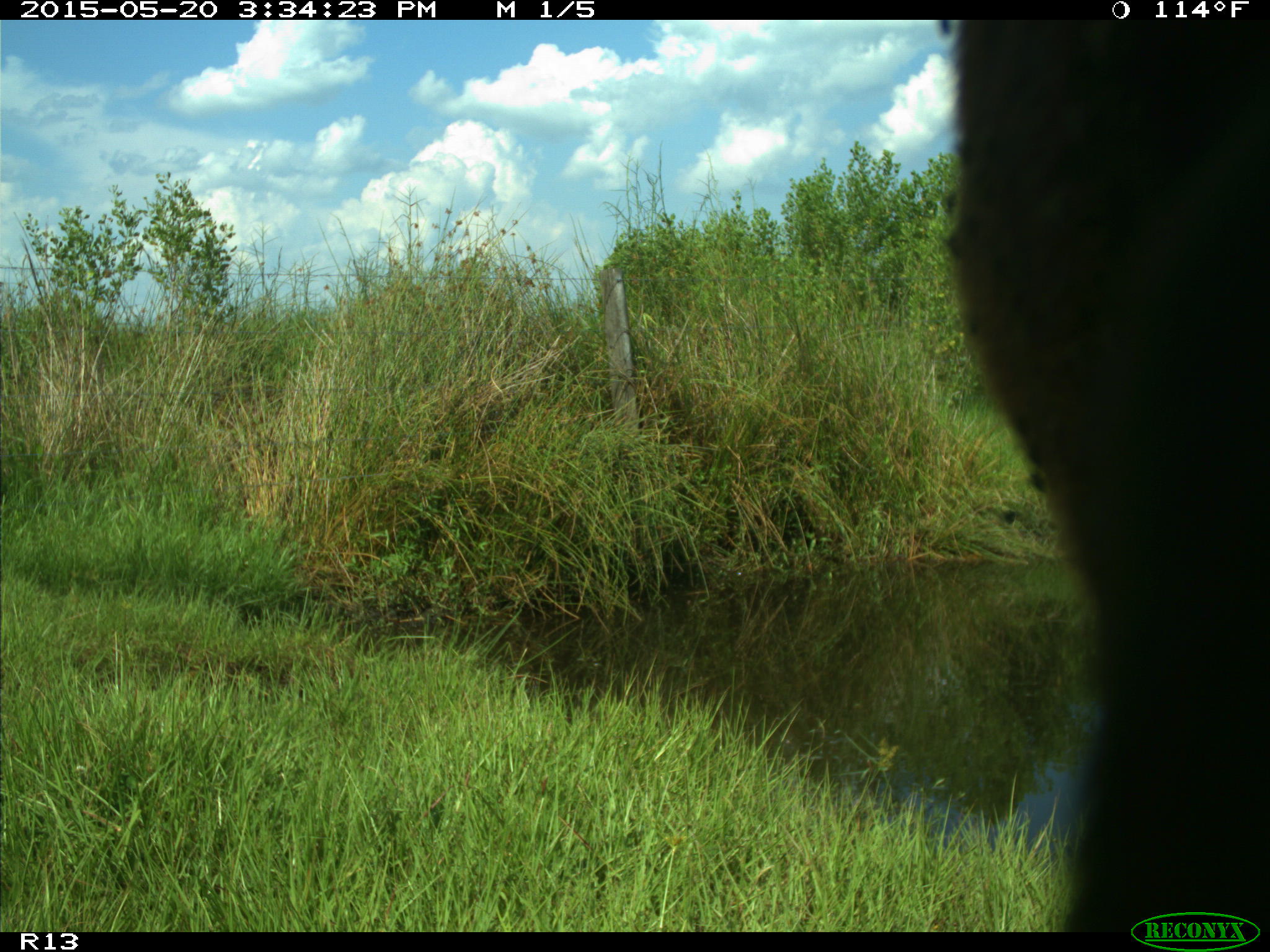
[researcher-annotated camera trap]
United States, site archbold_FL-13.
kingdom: Animalia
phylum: Chordata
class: Mammalia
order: Artiodactyla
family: Bovidae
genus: Bos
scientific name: Bos taurus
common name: domestic cow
Bos taurus (domestic cow).